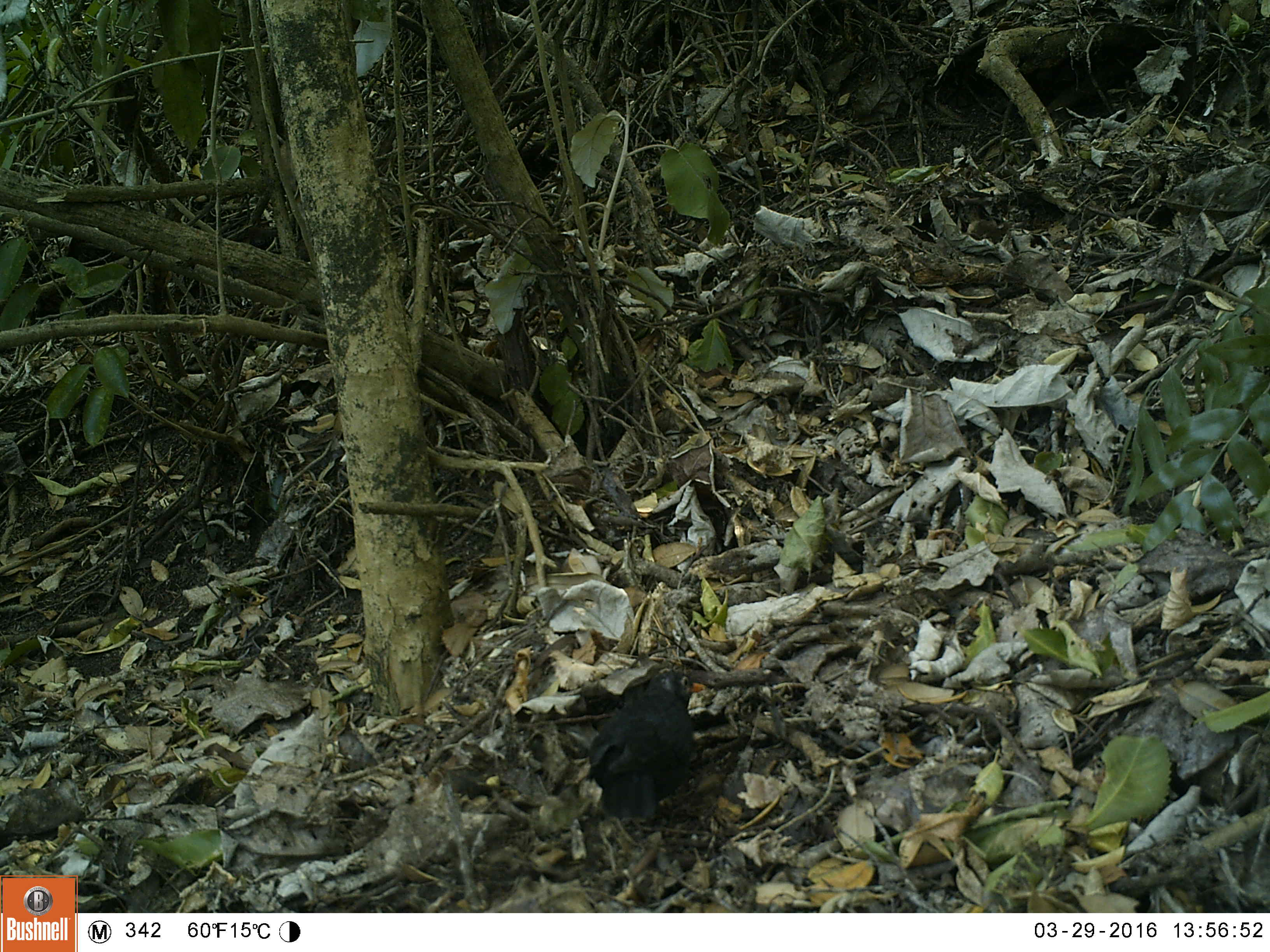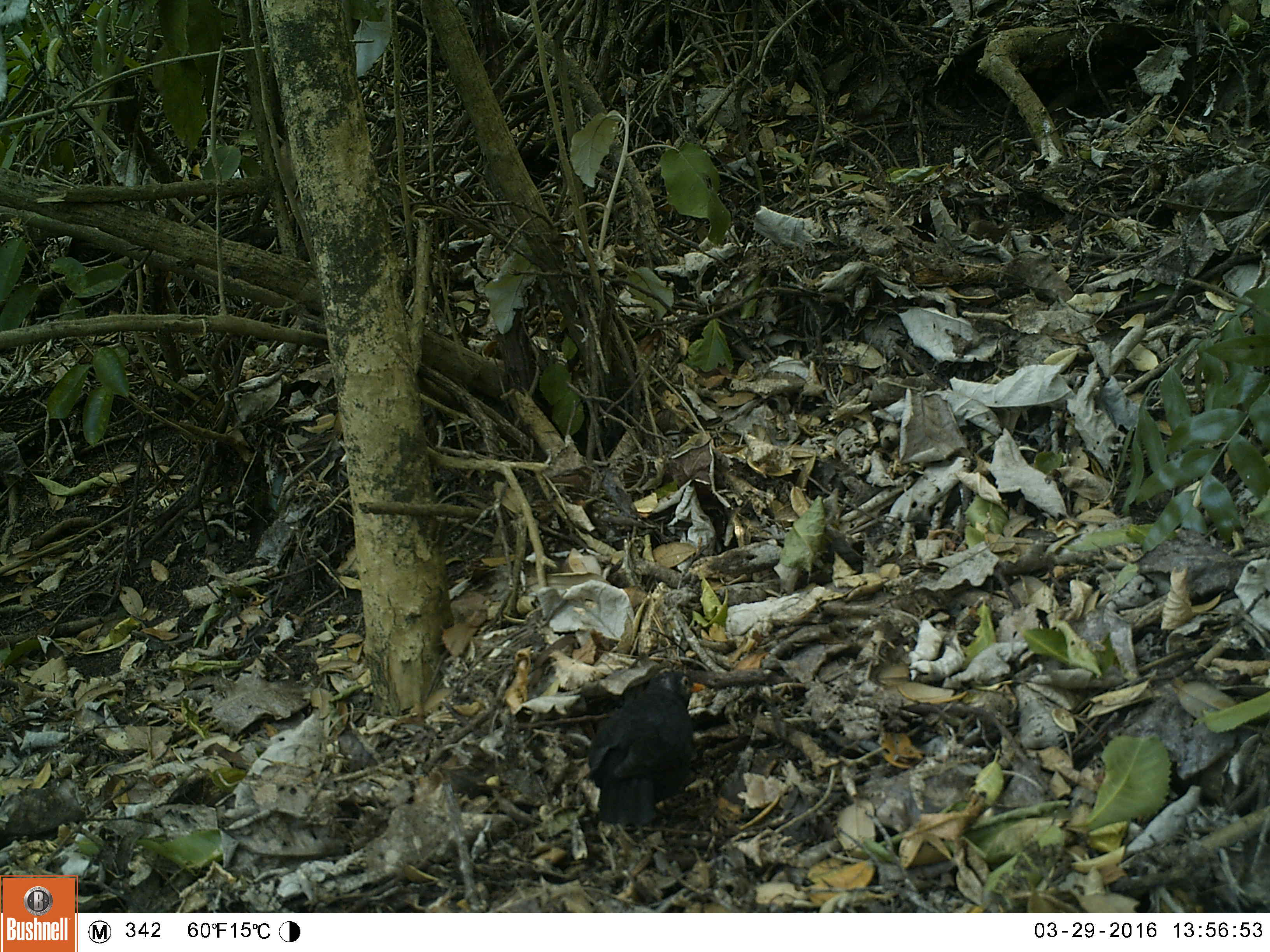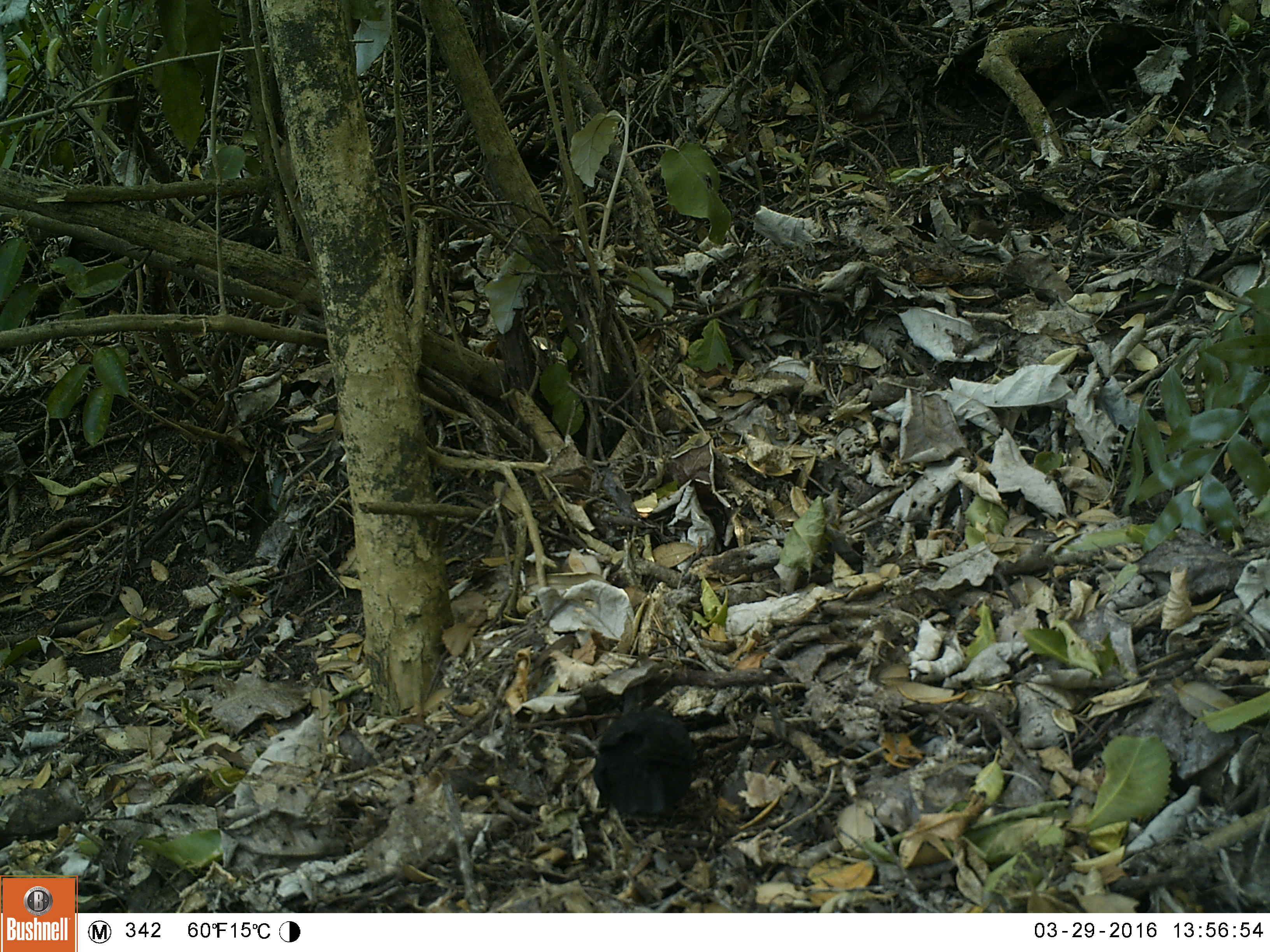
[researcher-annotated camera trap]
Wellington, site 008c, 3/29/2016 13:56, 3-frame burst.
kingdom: Animalia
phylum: Chordata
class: Aves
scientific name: Aves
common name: bird